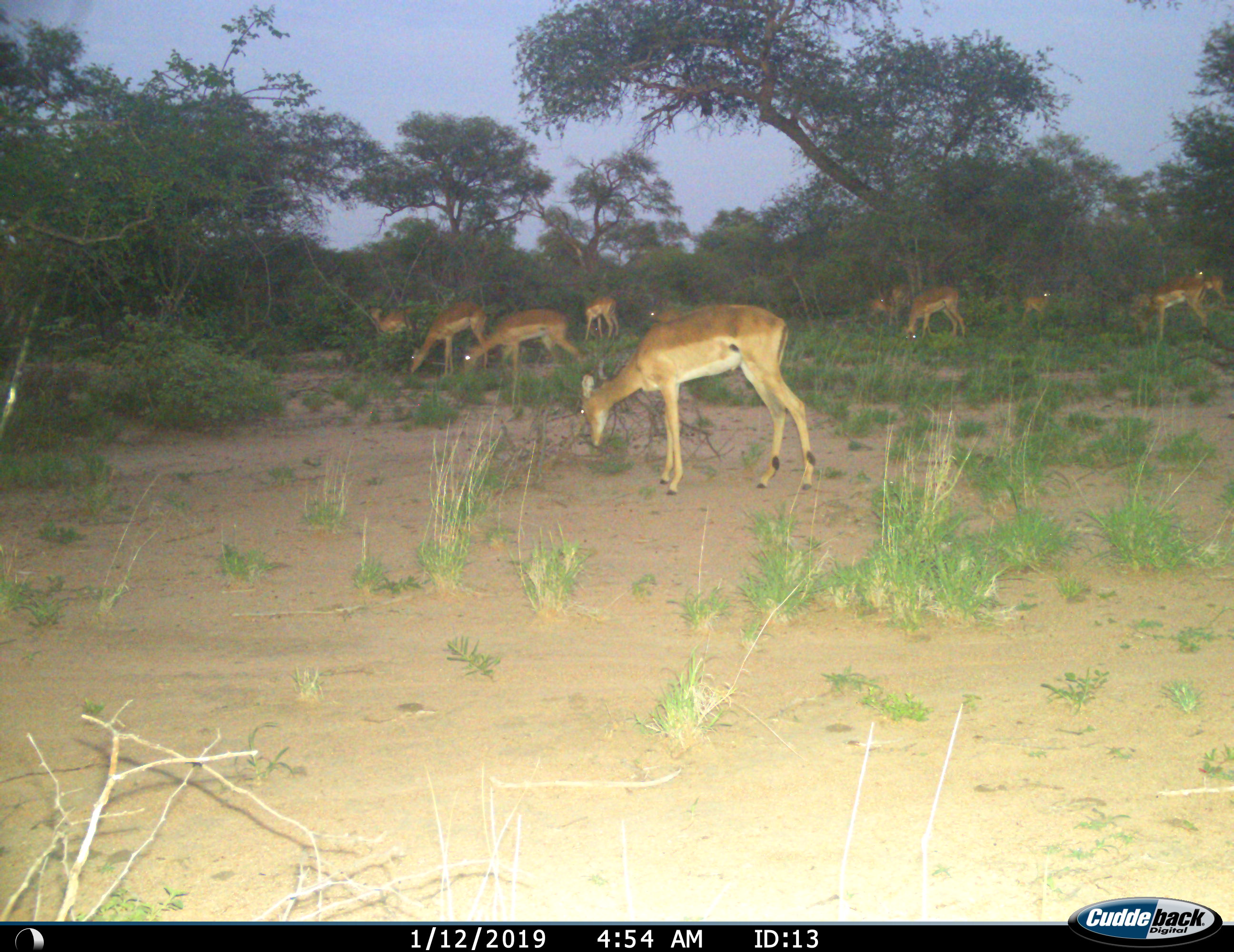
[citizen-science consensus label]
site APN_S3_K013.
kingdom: Animalia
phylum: Chordata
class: Mammalia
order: Artiodactyla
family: Bovidae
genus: Aepyceros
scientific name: Aepyceros melampus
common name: impala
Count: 11-50.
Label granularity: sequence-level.